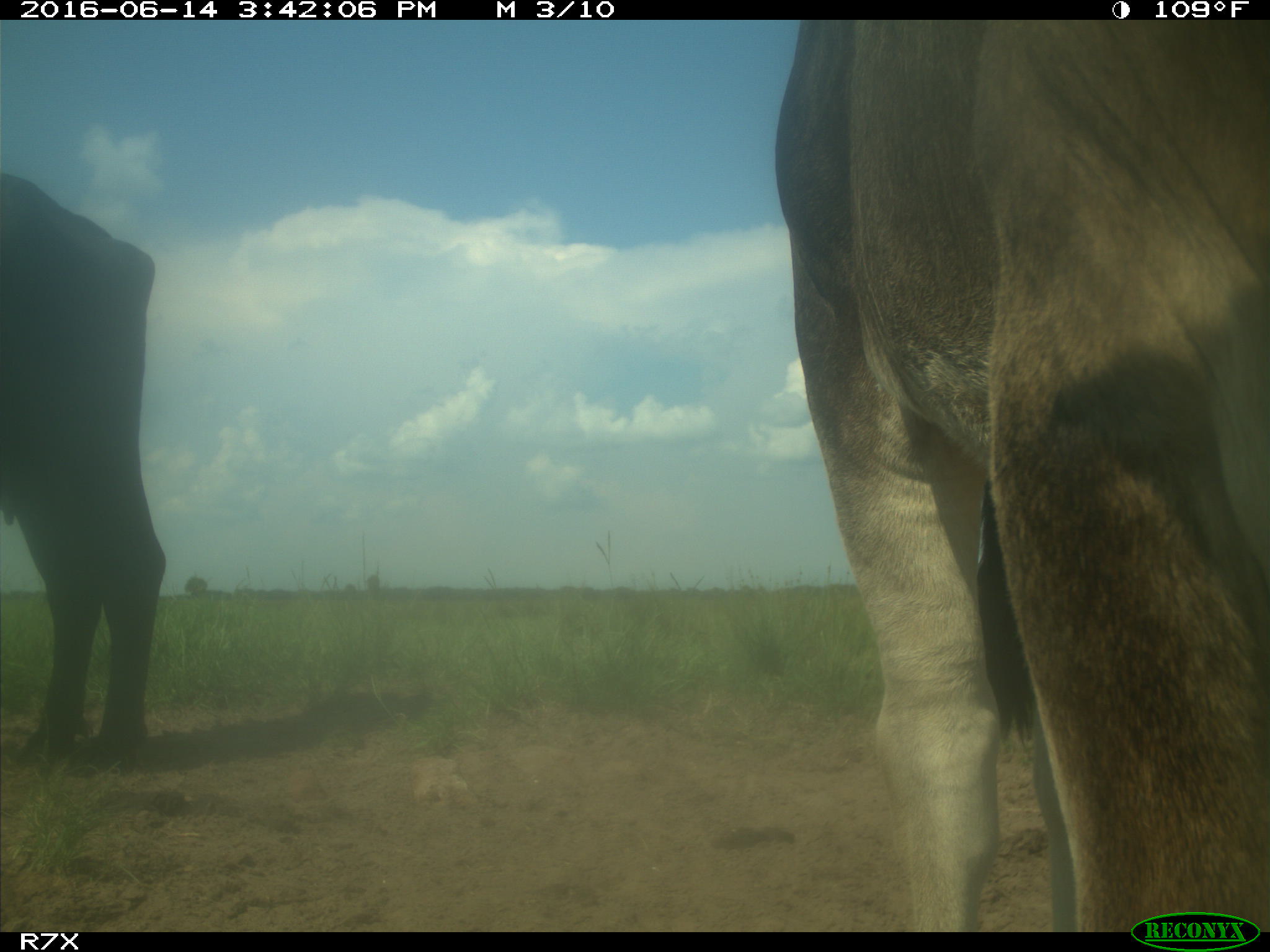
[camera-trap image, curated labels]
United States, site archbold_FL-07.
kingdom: Animalia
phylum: Chordata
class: Mammalia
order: Artiodactyla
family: Bovidae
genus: Bos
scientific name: Bos taurus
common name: domestic cow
Bos taurus (domestic cow).